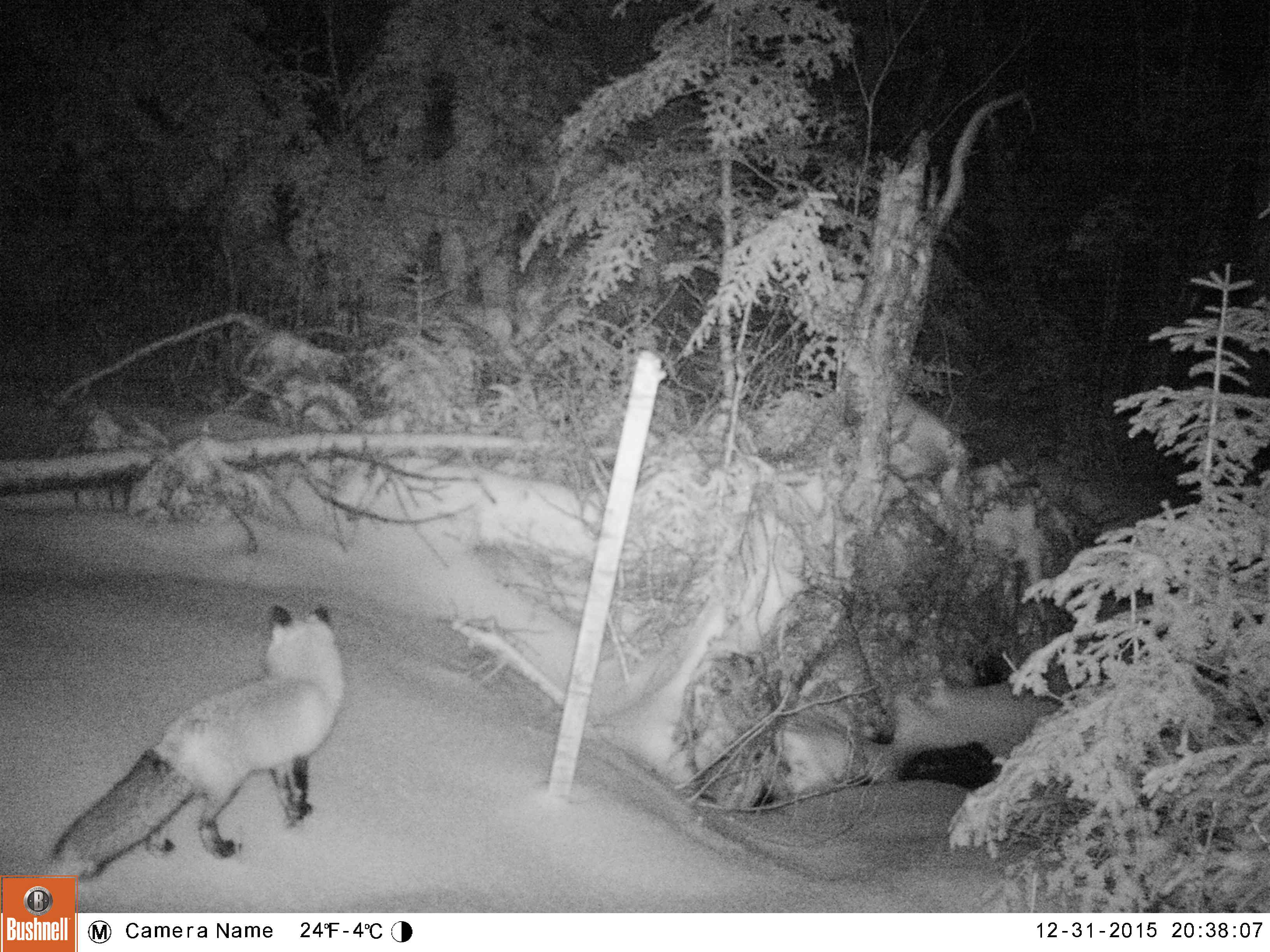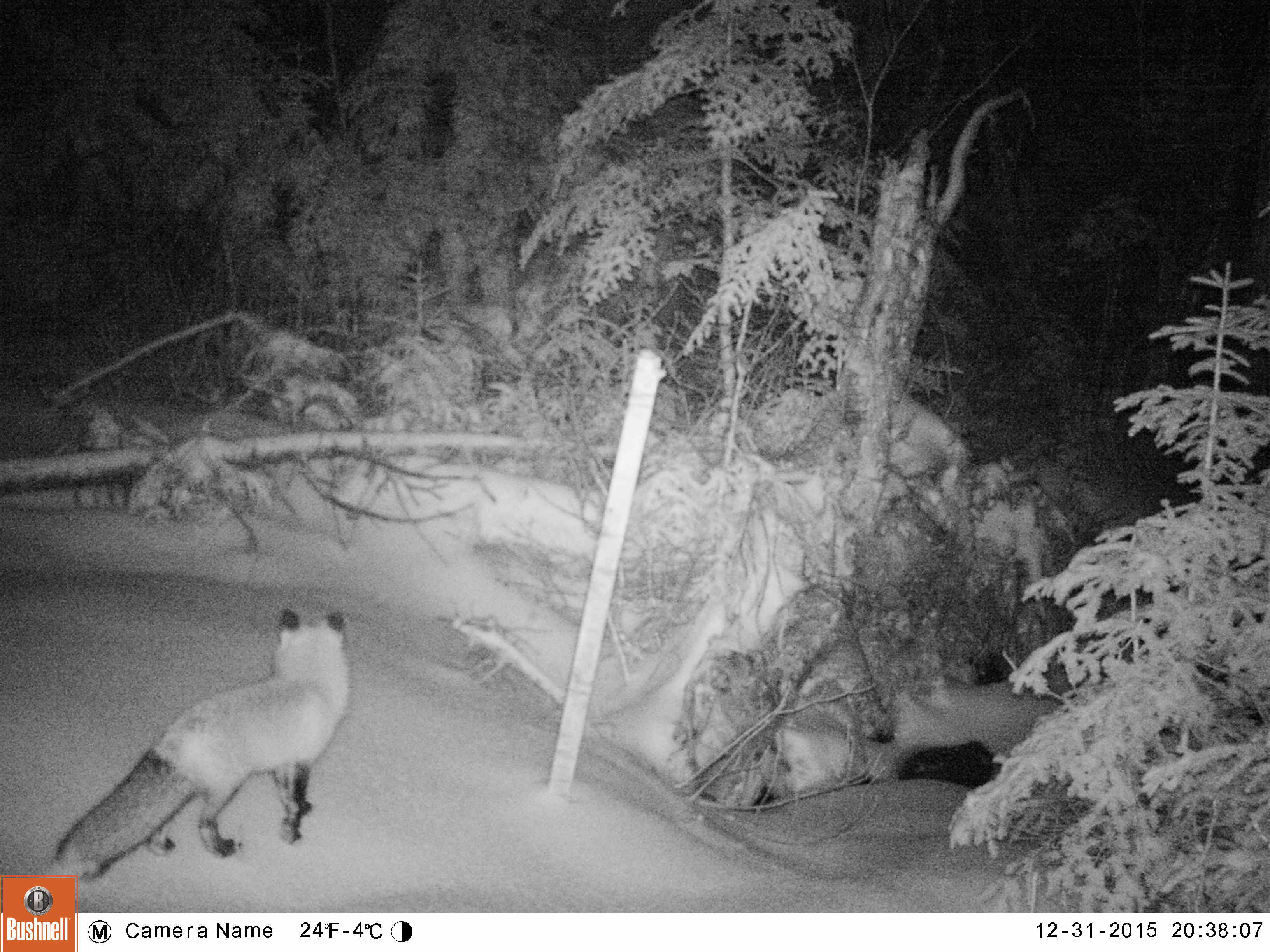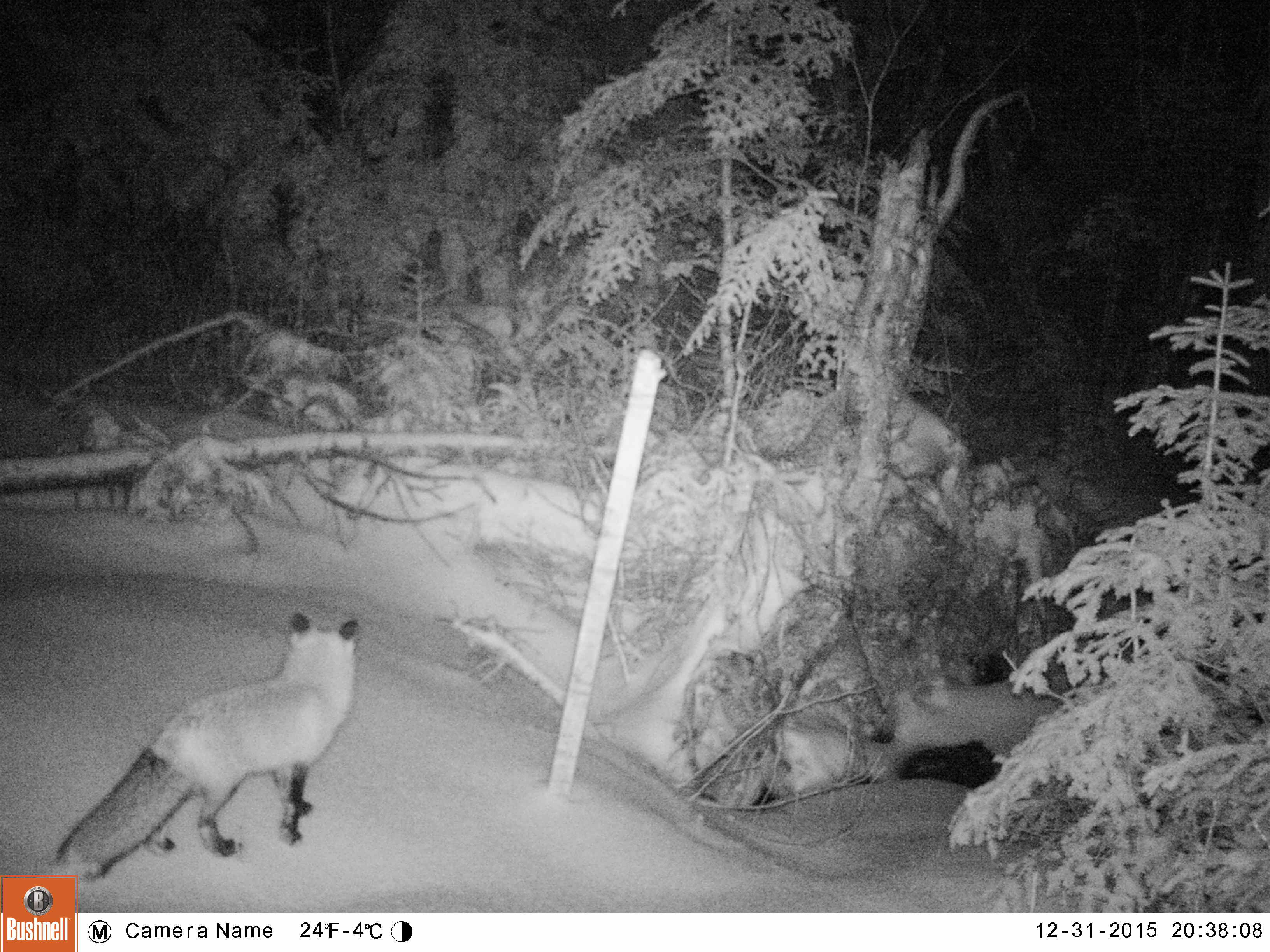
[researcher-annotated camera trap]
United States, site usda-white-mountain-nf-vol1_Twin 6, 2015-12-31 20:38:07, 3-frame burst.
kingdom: Animalia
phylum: Chordata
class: Mammalia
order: Carnivora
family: Canidae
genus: Vulpes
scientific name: Vulpes vulpes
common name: red fox